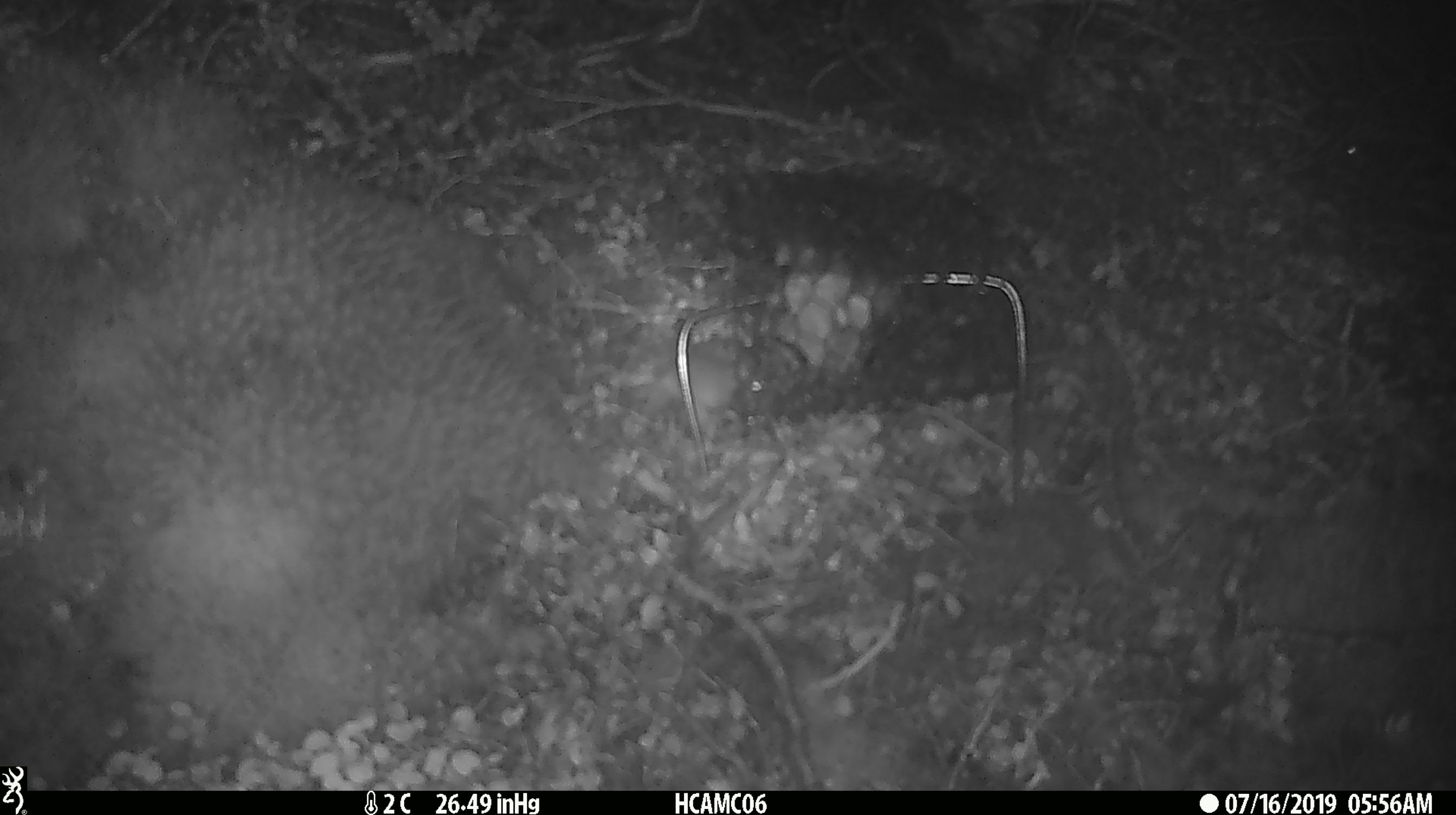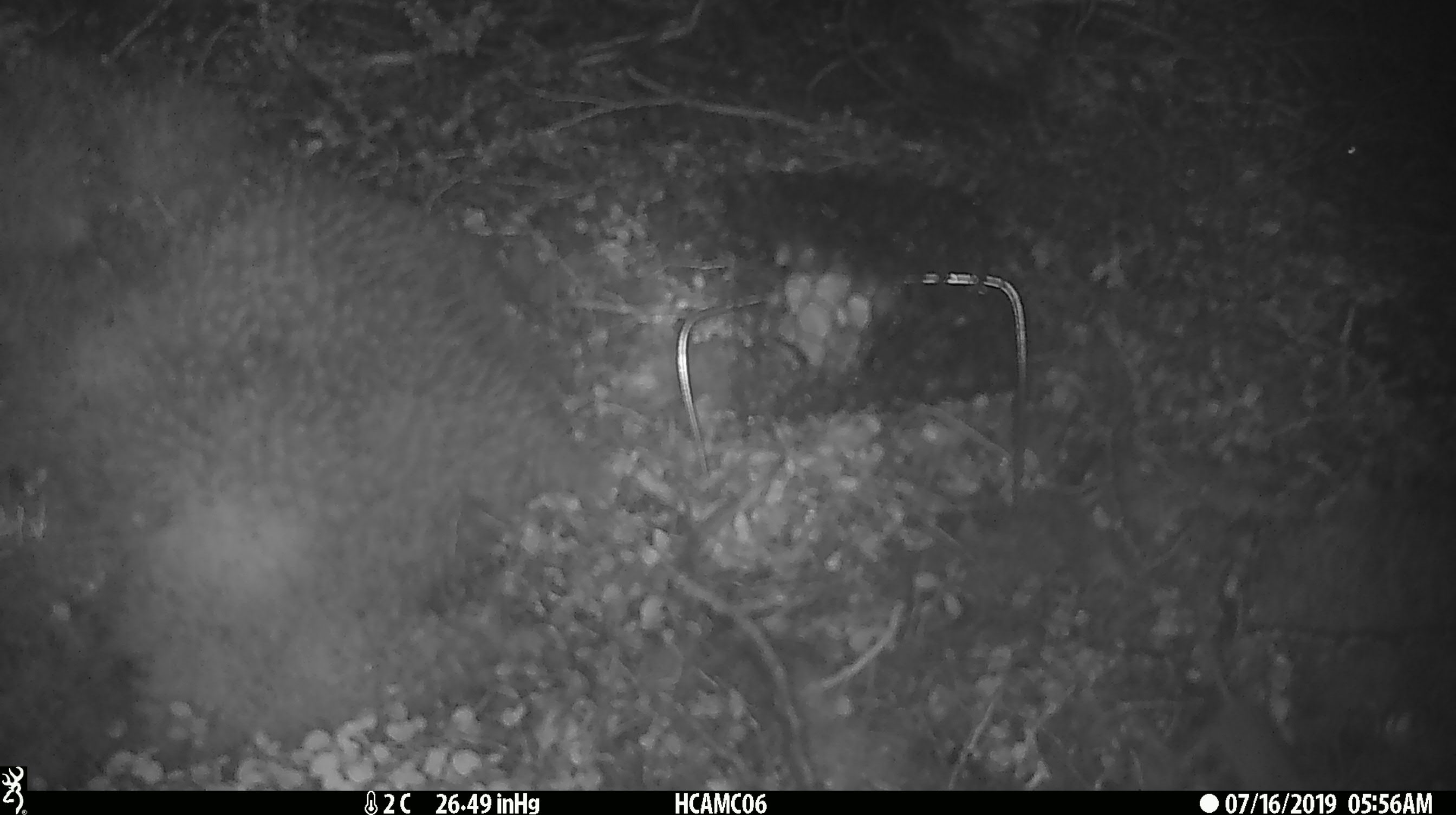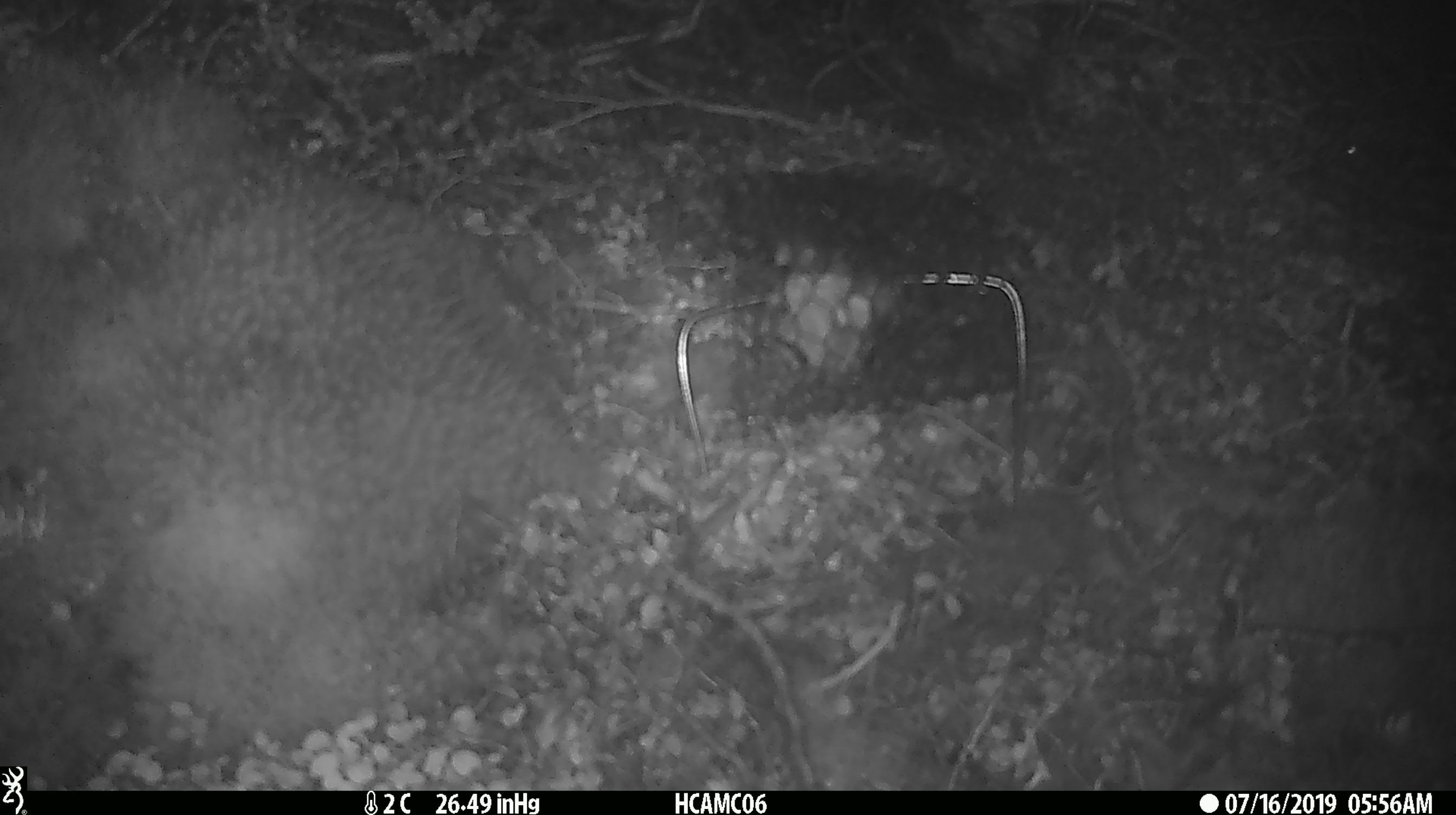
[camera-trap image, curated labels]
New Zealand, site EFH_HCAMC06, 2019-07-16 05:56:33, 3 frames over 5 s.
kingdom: Animalia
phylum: Chordata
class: Mammalia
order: Rodentia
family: Muridae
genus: Mus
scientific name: Mus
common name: mouse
Mouse (Mus).